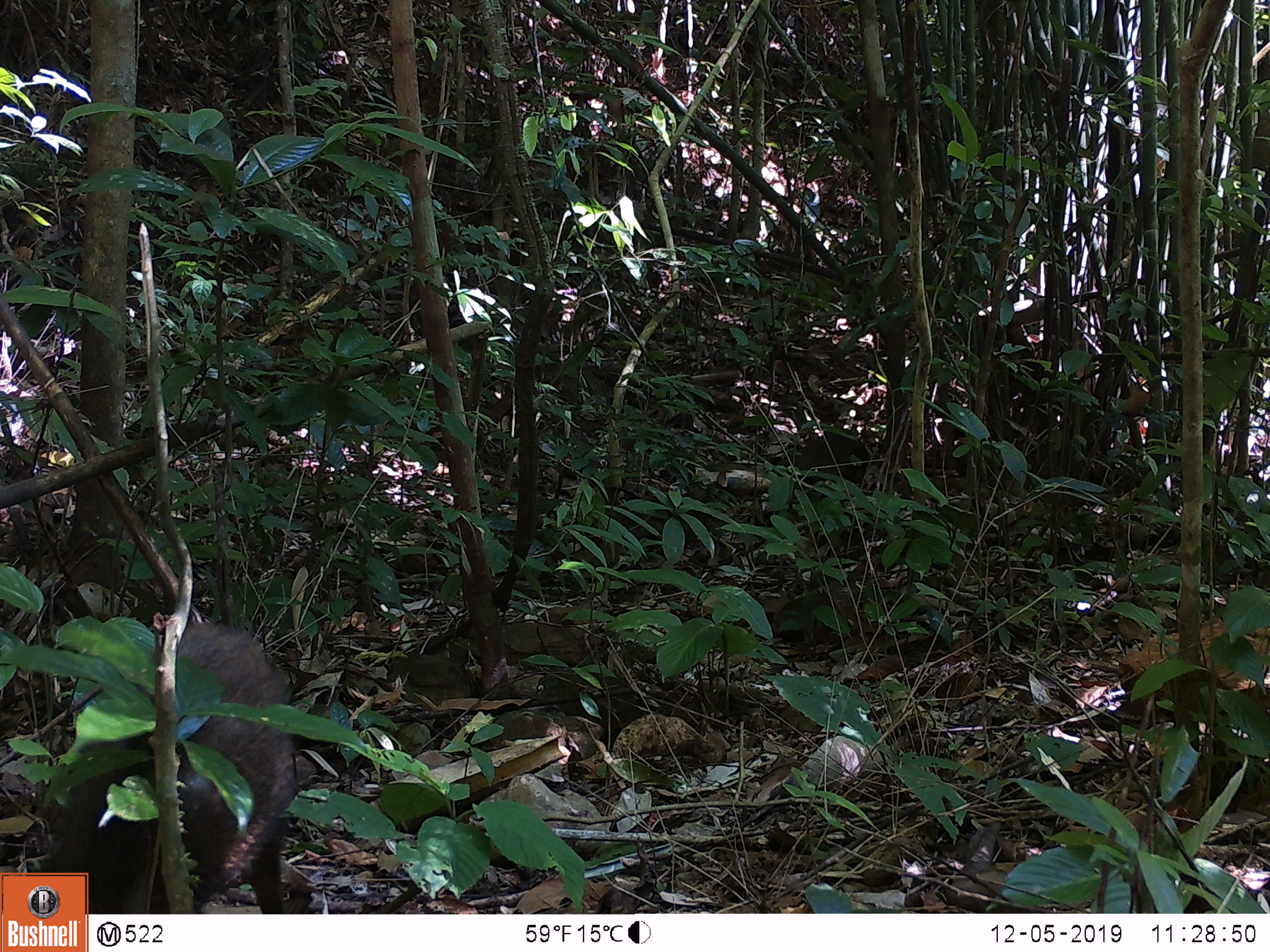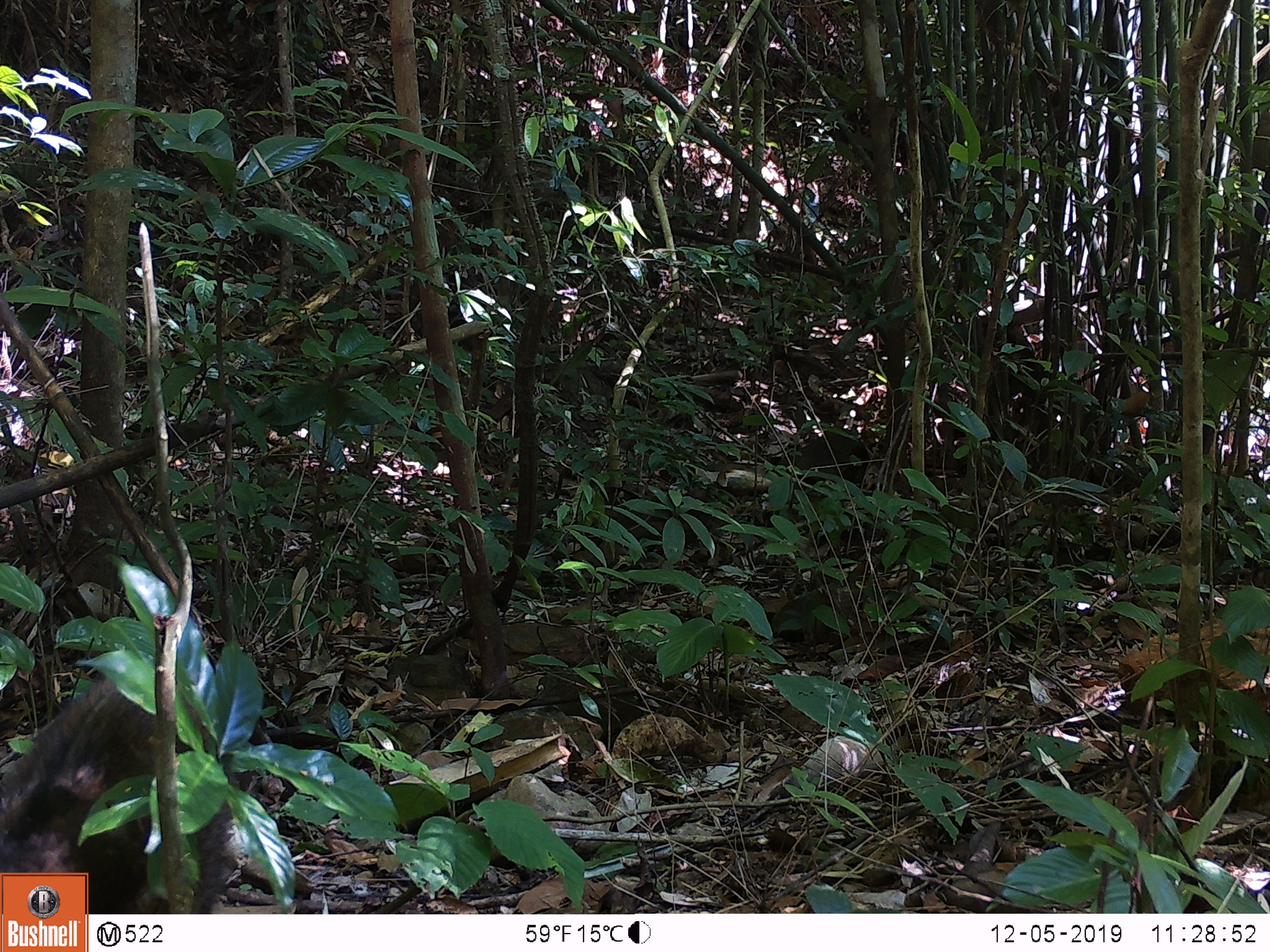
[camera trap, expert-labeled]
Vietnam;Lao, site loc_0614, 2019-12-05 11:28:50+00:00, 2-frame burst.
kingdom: Animalia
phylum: Chordata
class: Mammalia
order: Artiodactyla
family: Suidae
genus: Sus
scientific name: Sus scrofa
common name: eurasian wild pig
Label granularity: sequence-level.